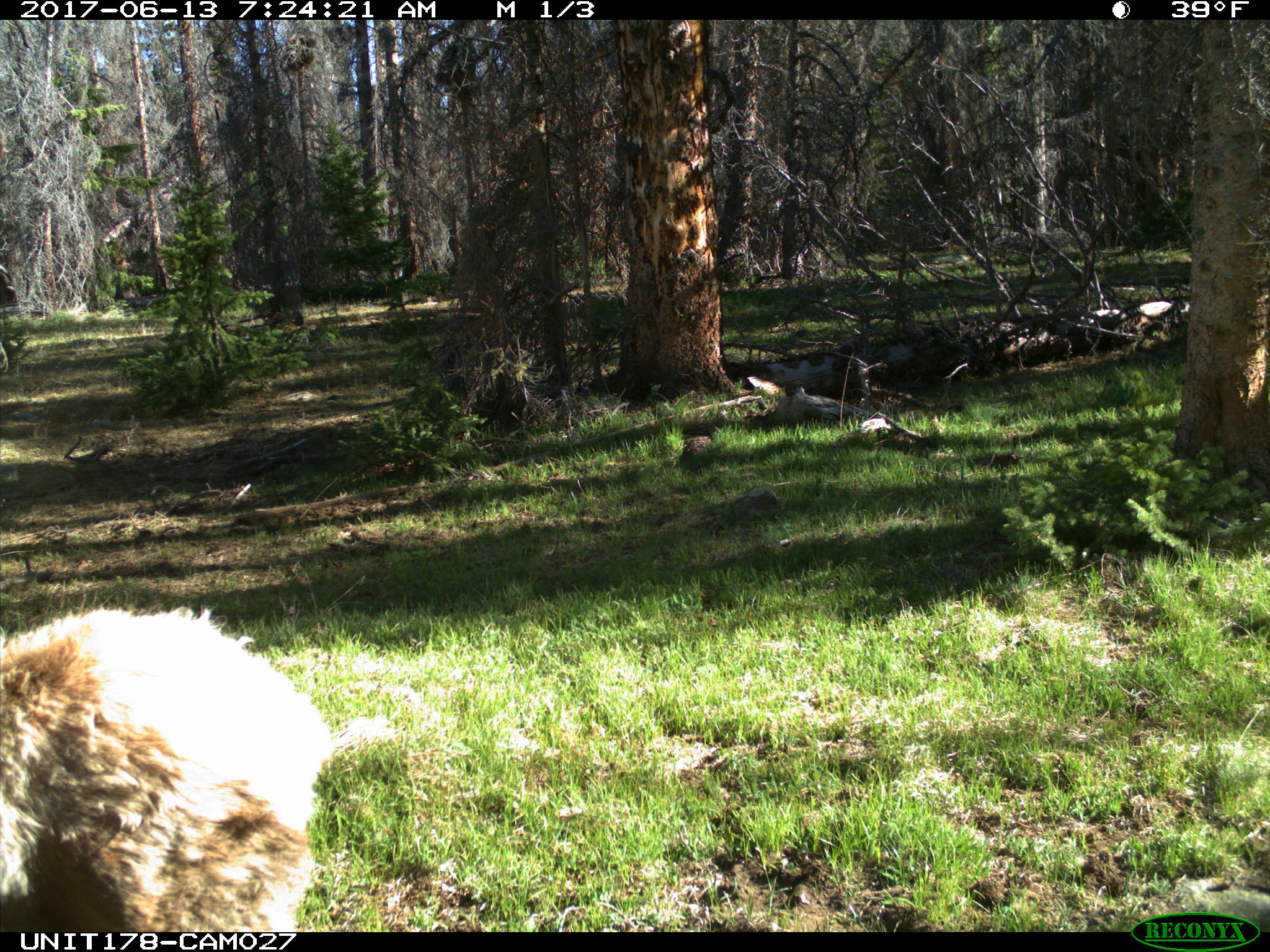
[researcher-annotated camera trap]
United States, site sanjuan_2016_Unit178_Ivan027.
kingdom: Animalia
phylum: Chordata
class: Mammalia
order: Artiodactyla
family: Cervidae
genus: Cervus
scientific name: Cervus elaphus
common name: red deer